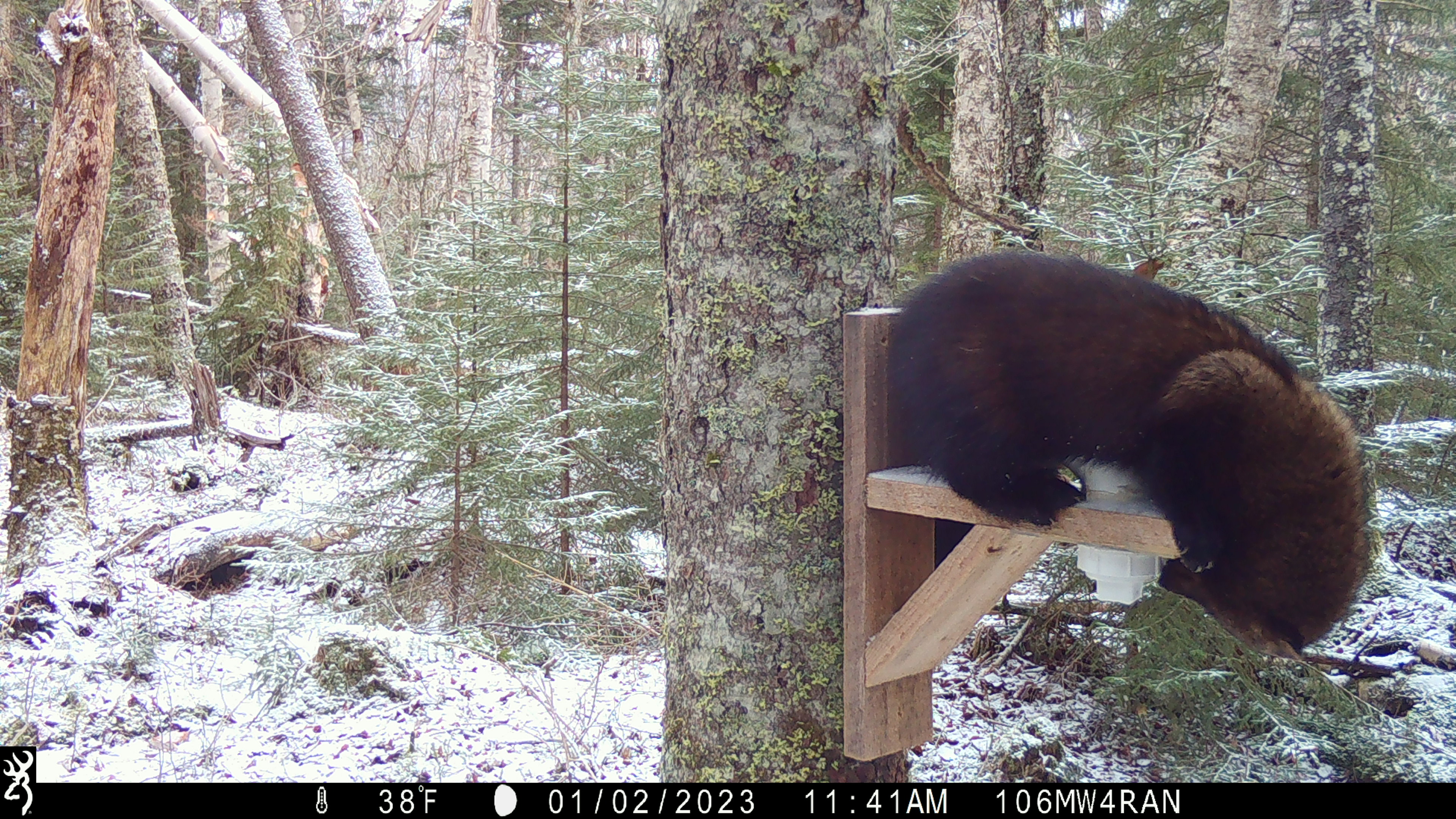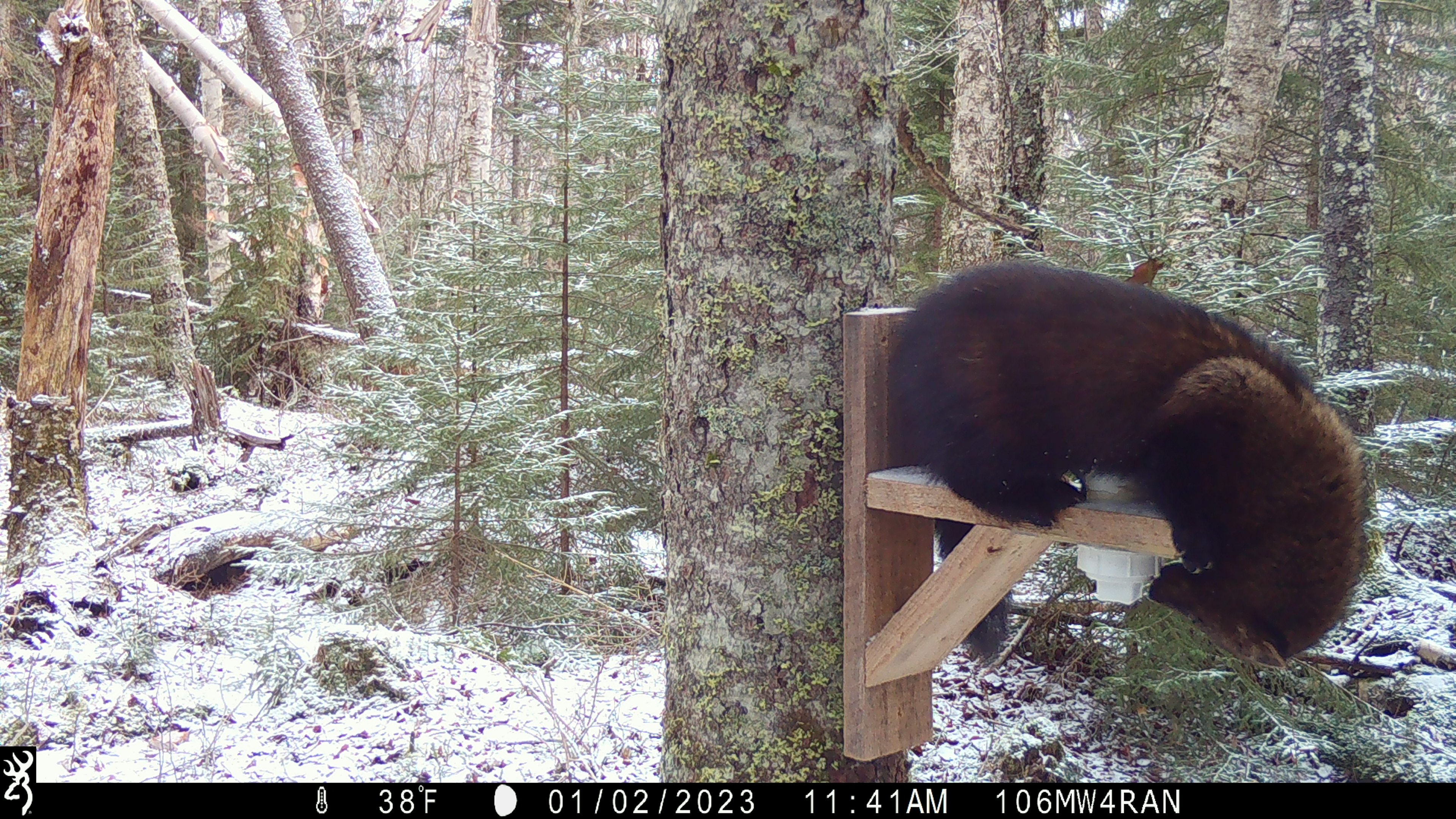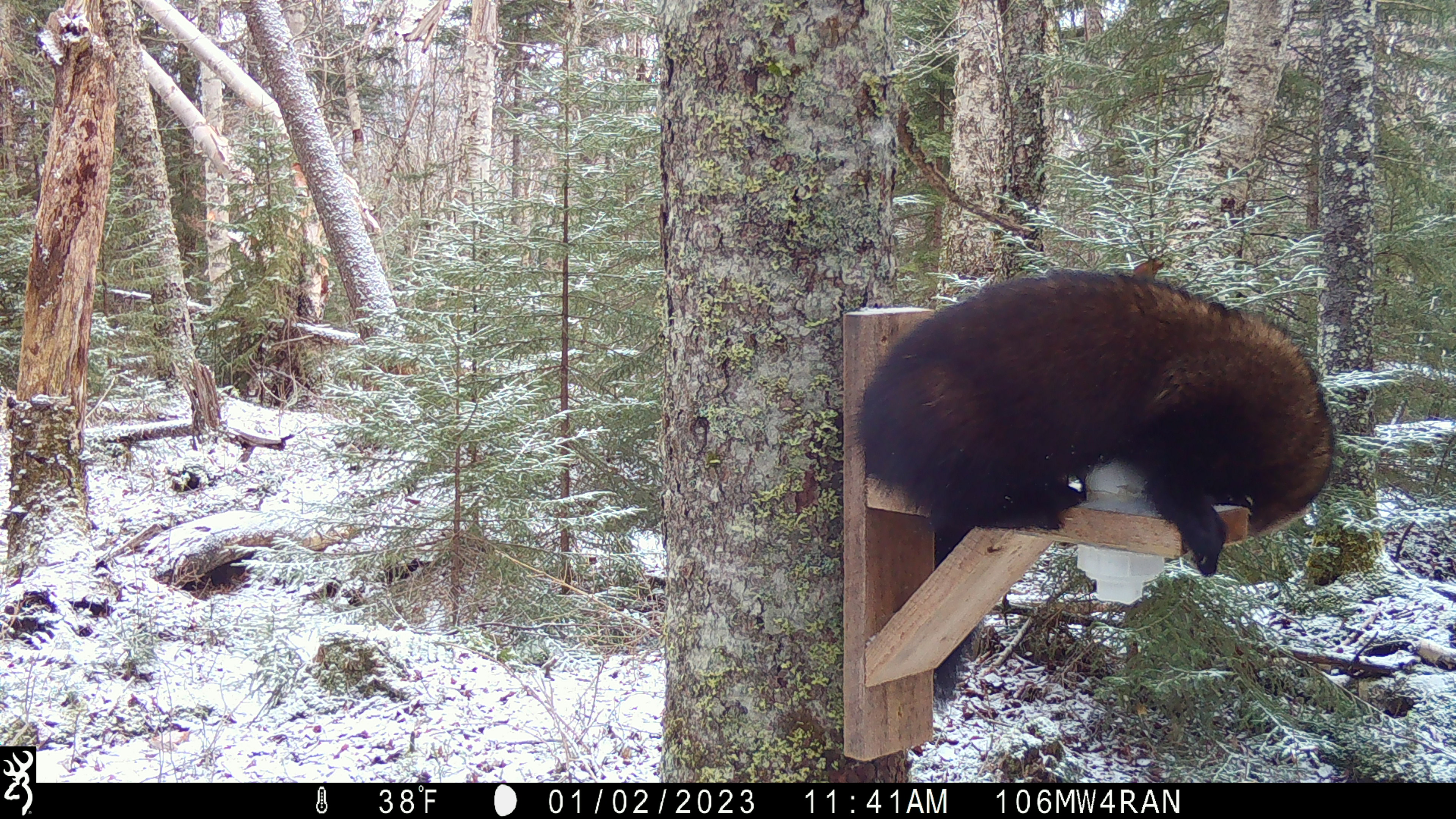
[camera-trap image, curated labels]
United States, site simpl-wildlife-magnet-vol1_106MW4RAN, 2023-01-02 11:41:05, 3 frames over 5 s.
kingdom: Animalia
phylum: Chordata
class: Mammalia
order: Carnivora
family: Mustelidae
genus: Pekania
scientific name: Pekania pennanti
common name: fisher